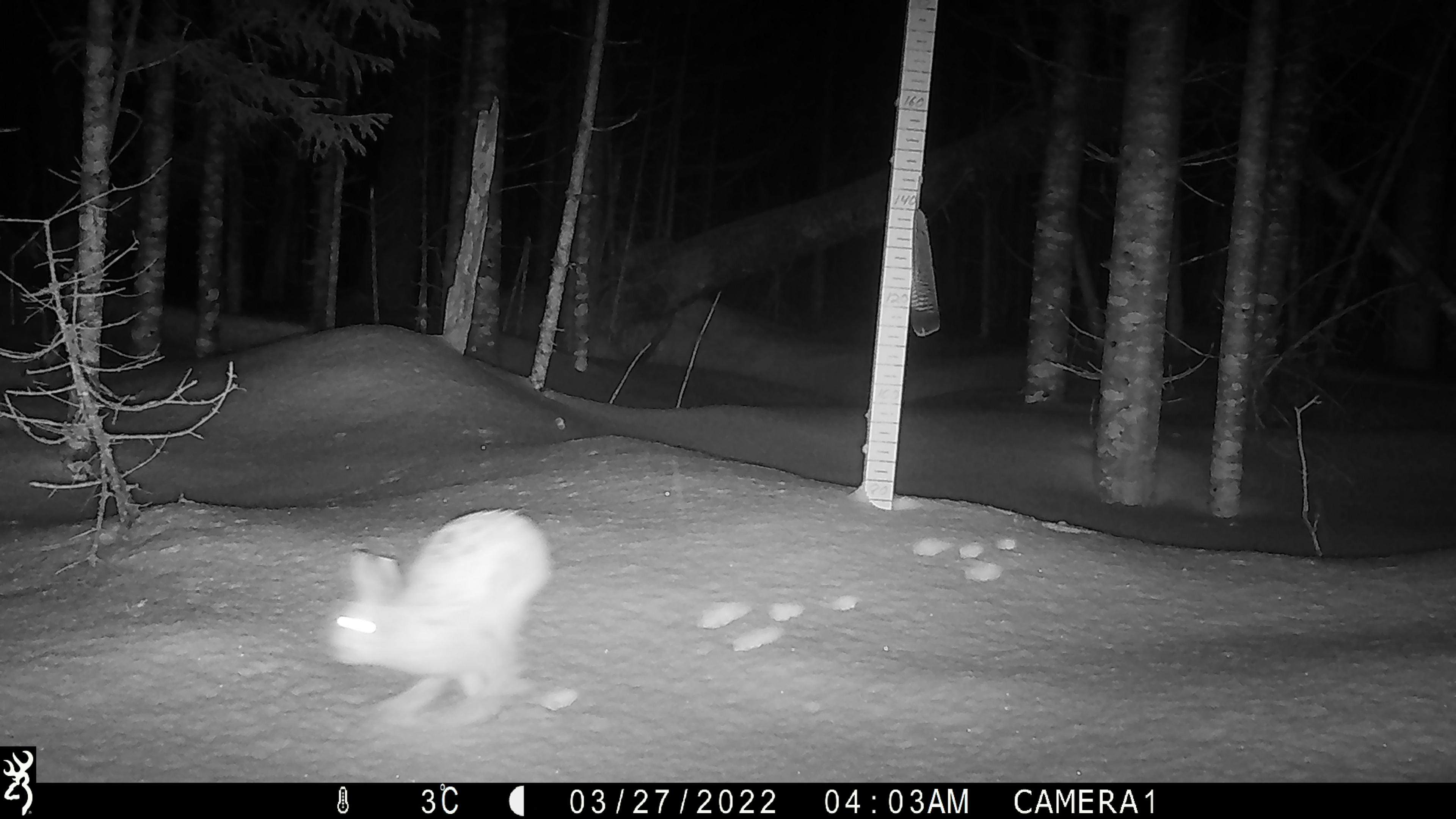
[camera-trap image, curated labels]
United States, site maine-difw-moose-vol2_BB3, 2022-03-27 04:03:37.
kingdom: Animalia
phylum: Chordata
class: Mammalia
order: Lagomorpha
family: Leporidae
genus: Lepus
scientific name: Lepus americanus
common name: snowshoe hare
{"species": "snowshoe hare (Lepus americanus)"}